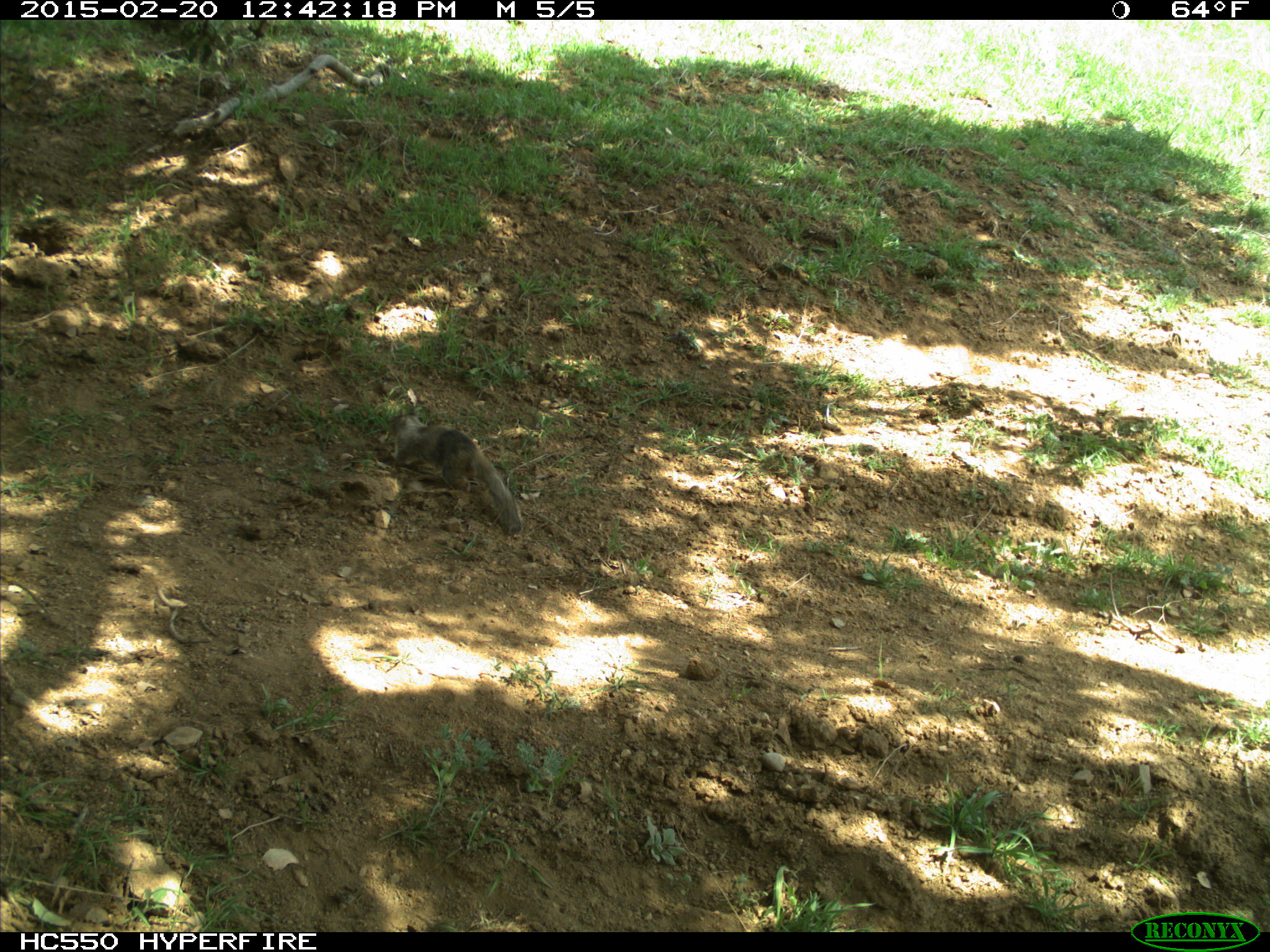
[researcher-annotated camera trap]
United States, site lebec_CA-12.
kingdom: Animalia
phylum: Chordata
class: Mammalia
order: Rodentia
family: Sciuridae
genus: Otospermophilus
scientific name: Otospermophilus beecheyi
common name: california ground squirrel